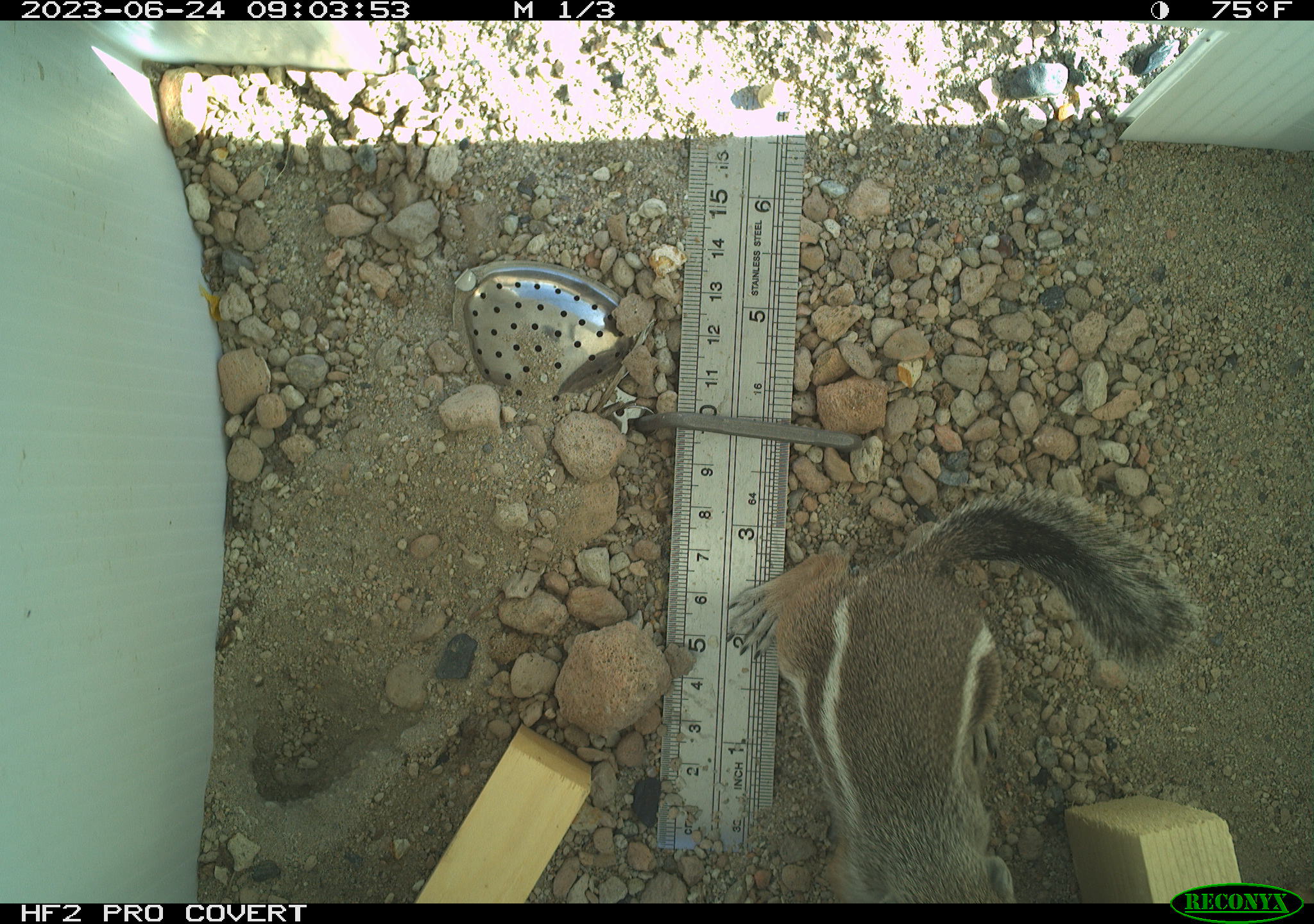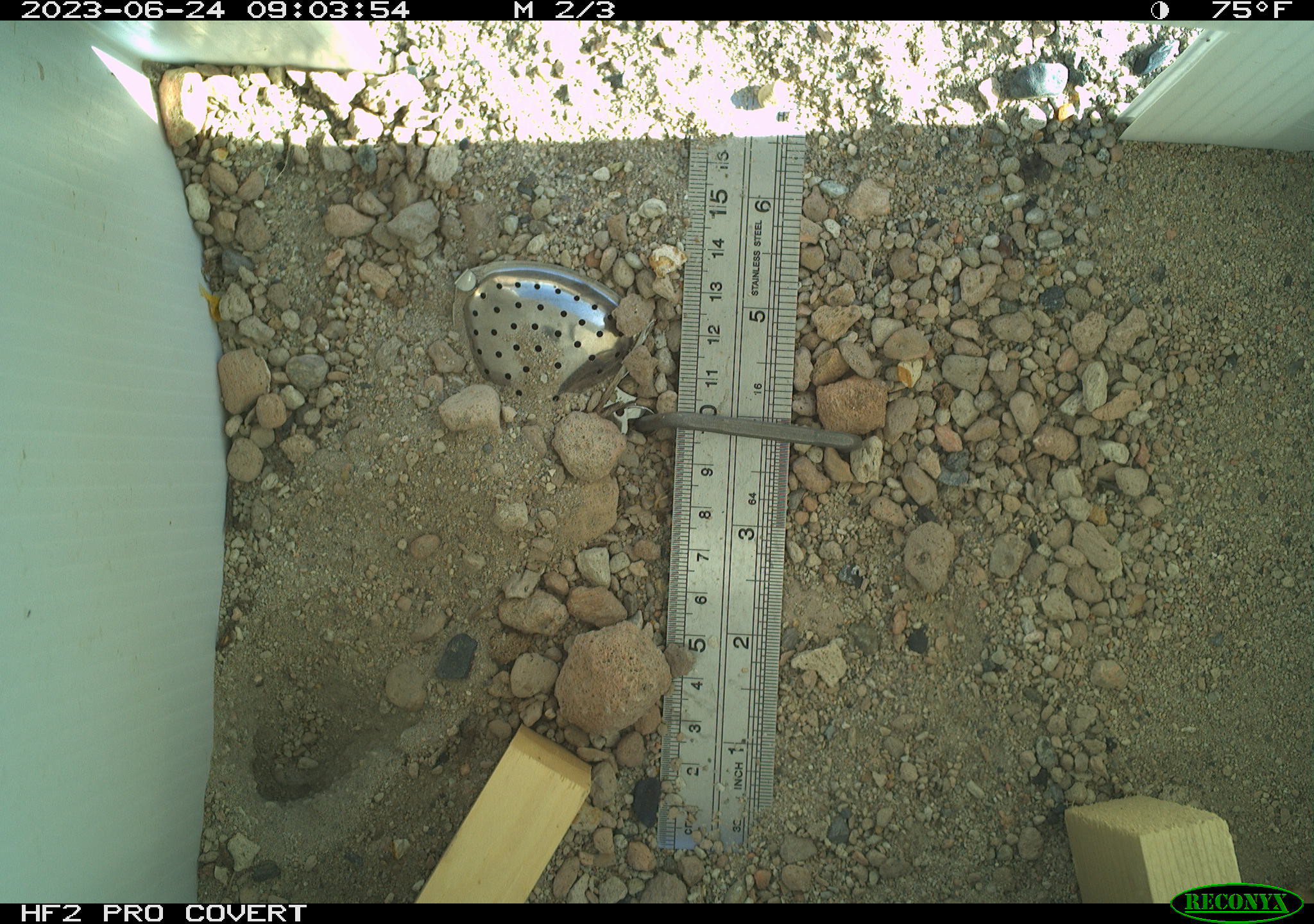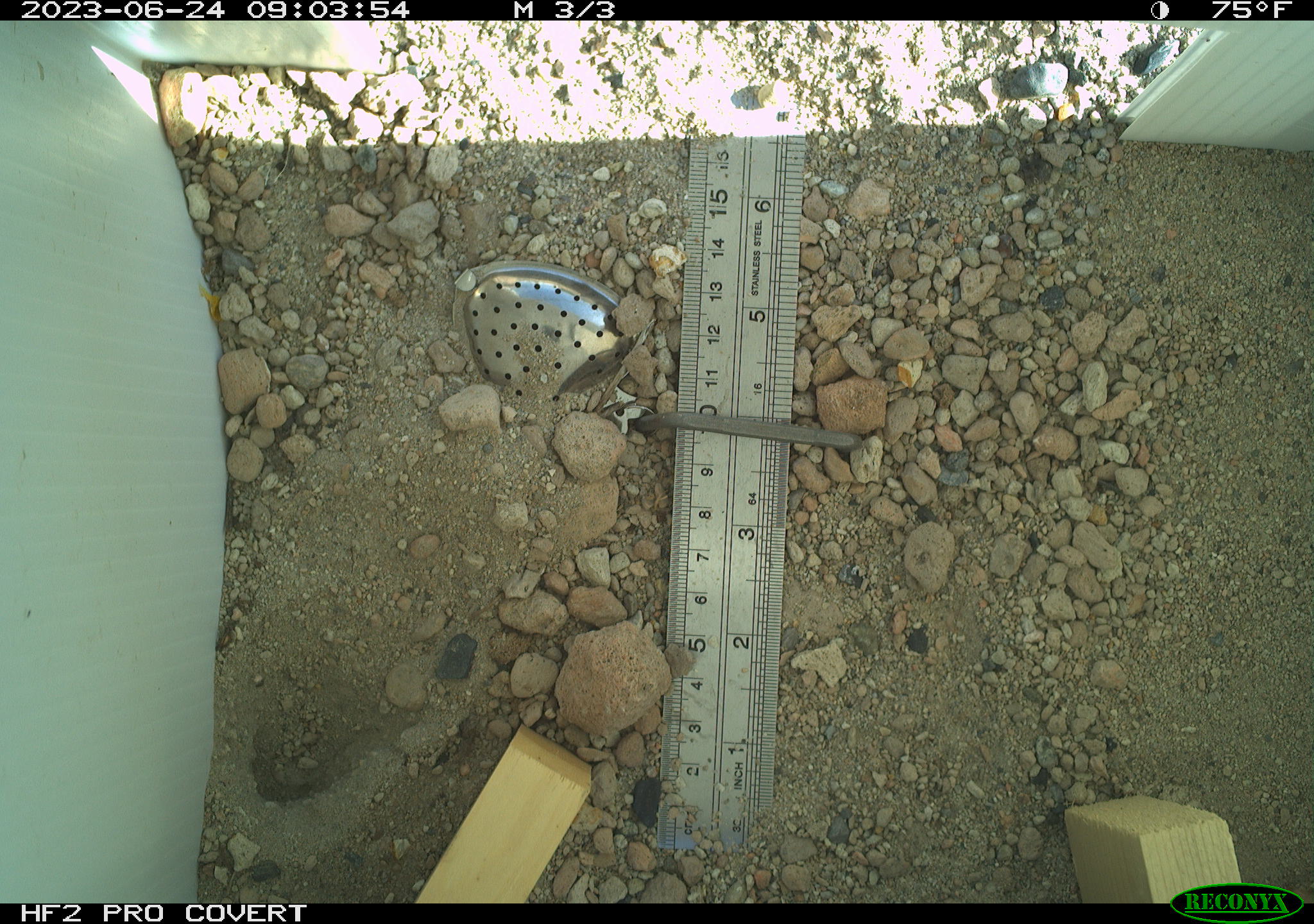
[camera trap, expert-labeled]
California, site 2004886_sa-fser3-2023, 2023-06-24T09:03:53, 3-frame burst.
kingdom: Animalia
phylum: Chordata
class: Mammalia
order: Rodentia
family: Sciuridae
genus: Ammospermophilus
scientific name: Ammospermophilus leucurus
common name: white-tailed antelope squirrel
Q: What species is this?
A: White-tailed antelope squirrel (Ammospermophilus leucurus).